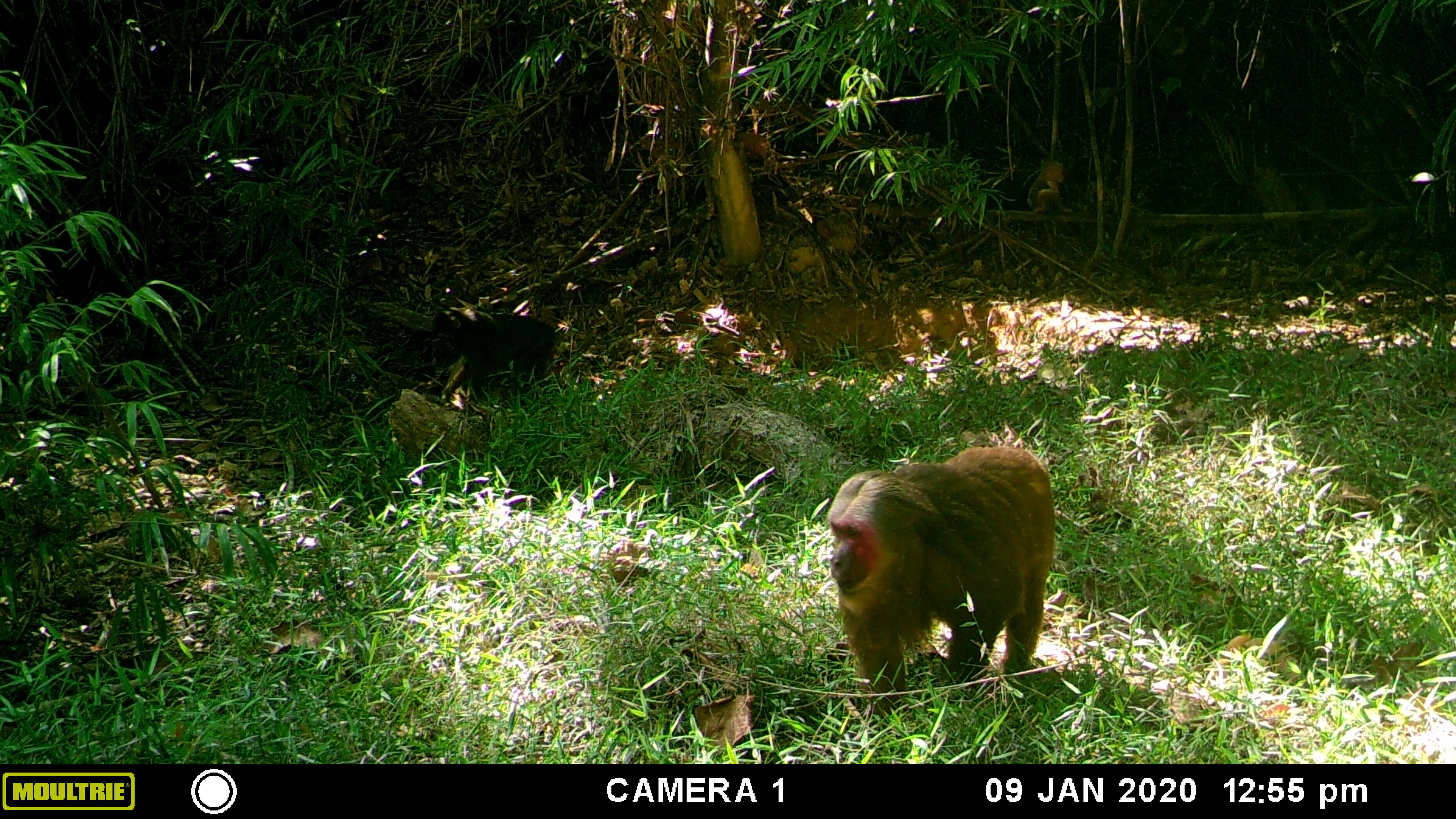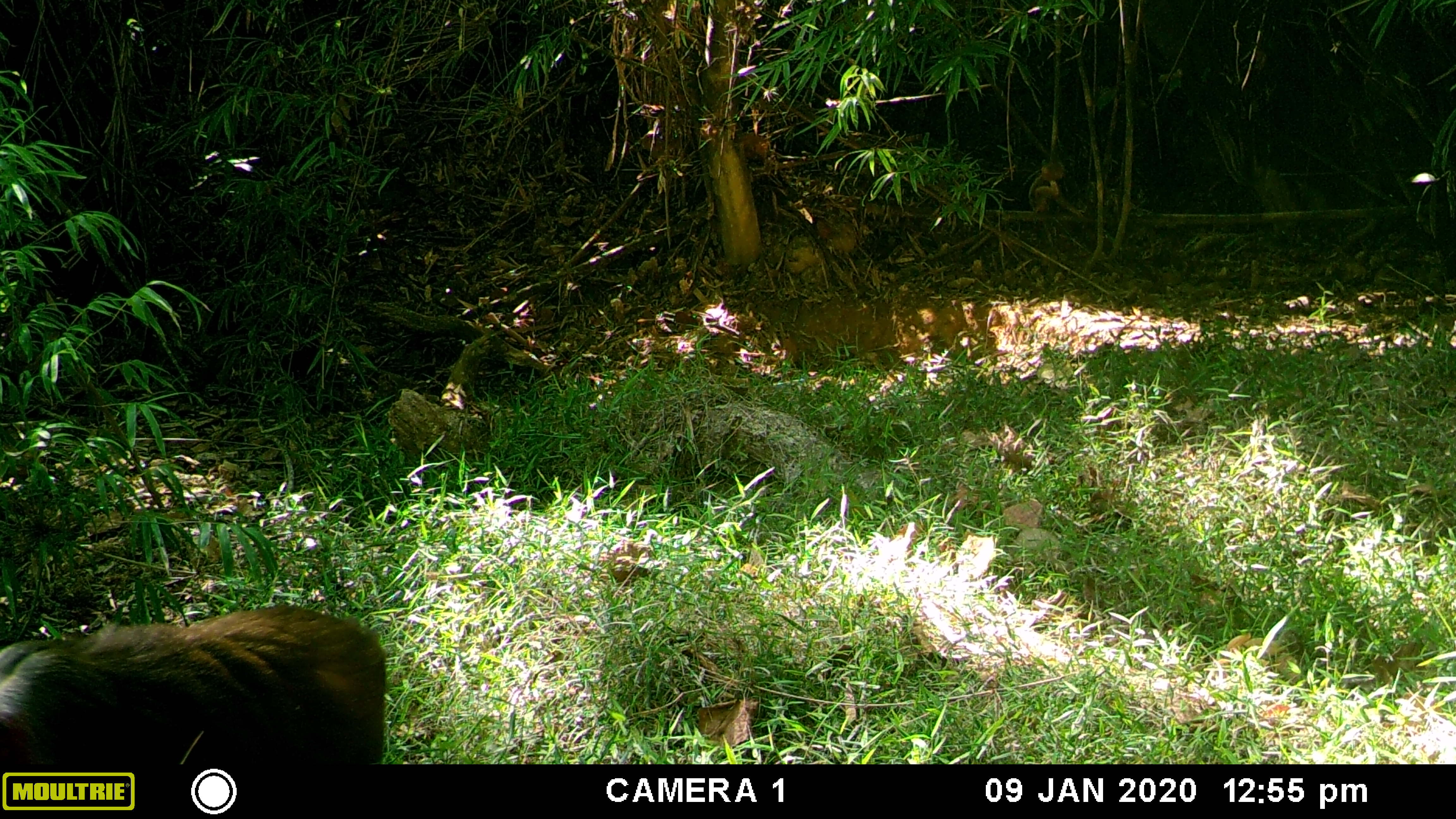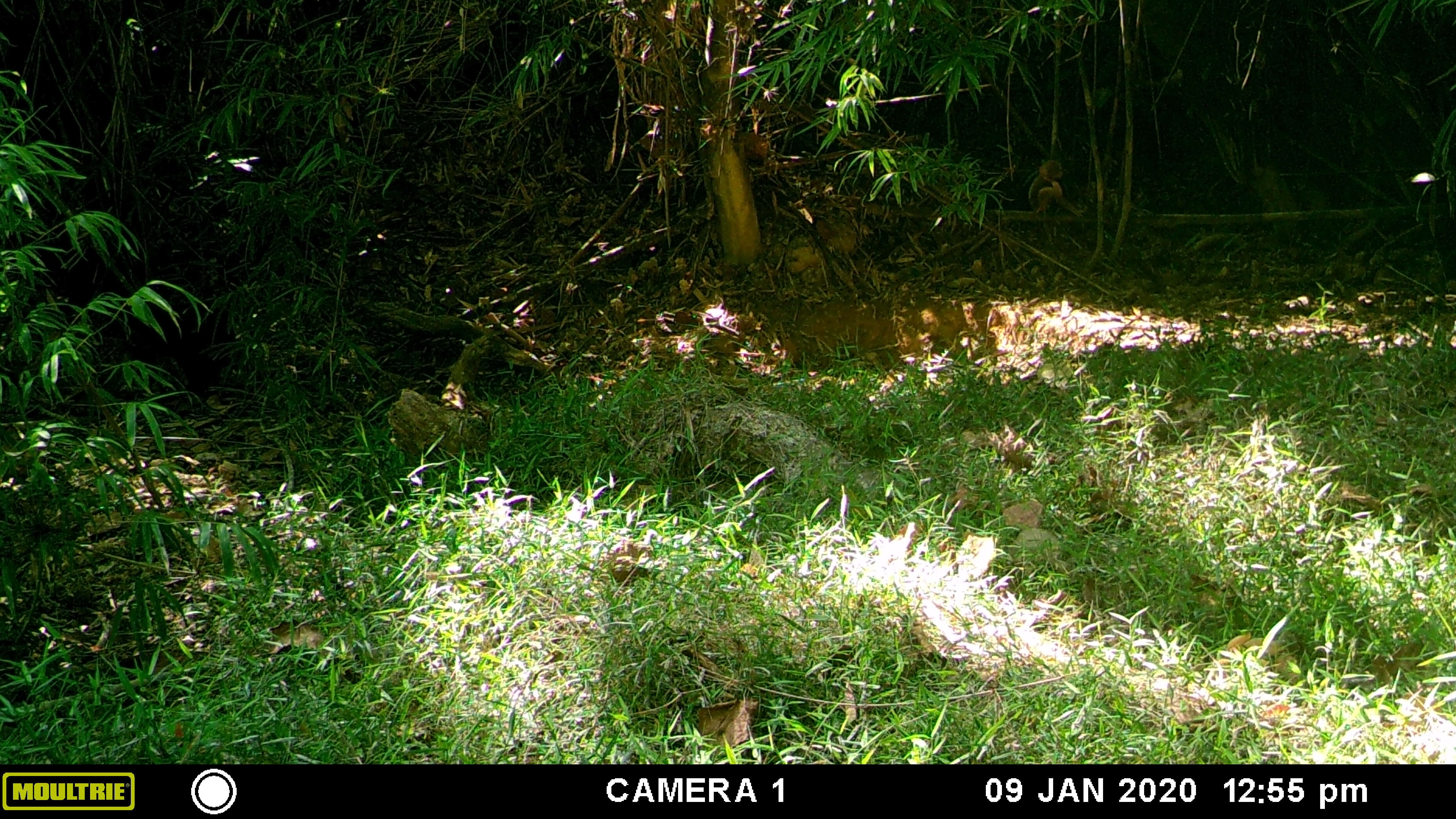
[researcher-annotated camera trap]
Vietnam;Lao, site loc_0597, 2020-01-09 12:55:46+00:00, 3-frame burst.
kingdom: Animalia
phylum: Chordata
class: Mammalia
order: Primates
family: Cercopithecidae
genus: Macaca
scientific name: Macaca arctoides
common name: stump-tailed macaque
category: stump tailed macaque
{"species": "stump tailed macaque (stump-tailed macaque) (Macaca arctoides)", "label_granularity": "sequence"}